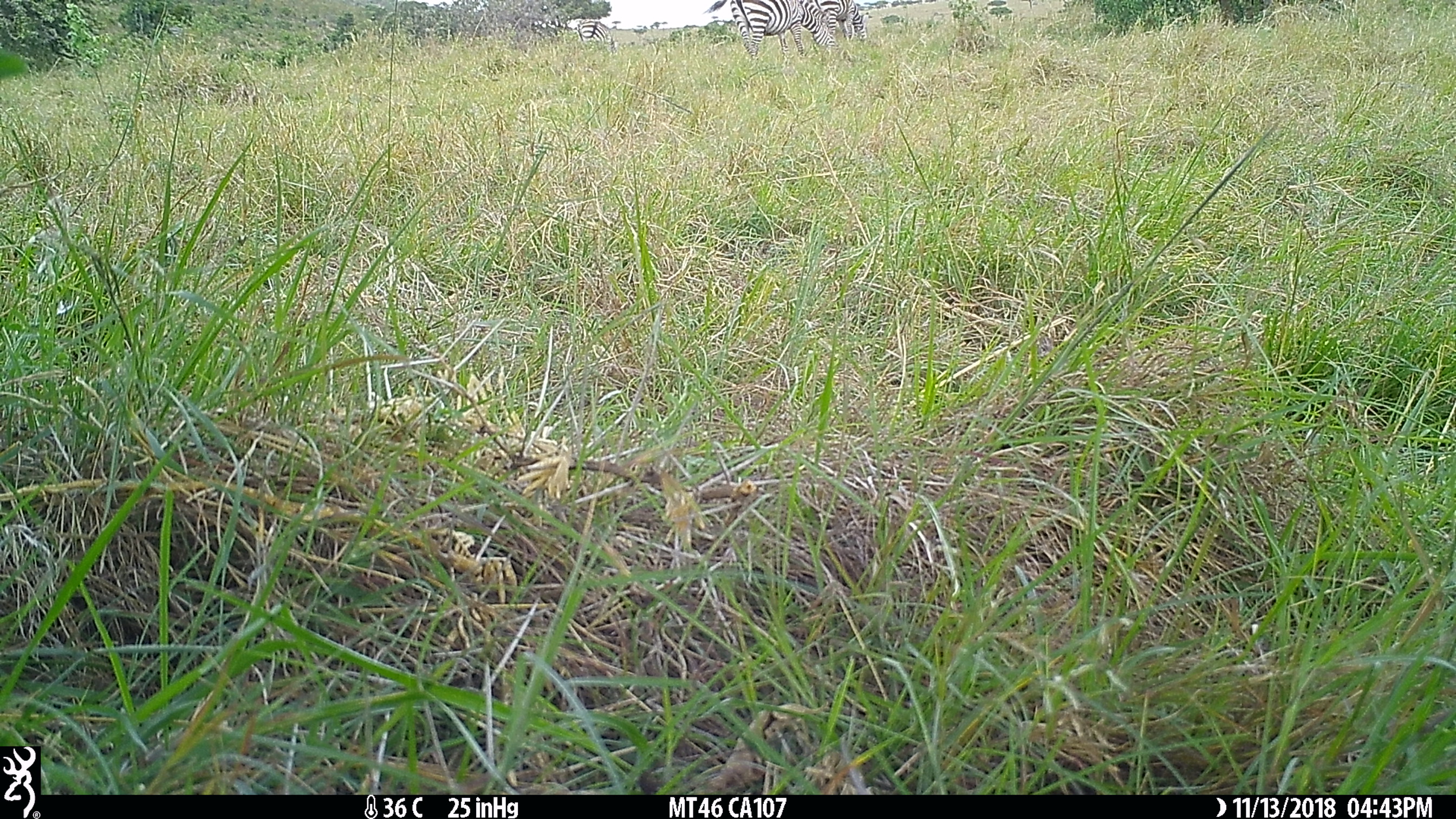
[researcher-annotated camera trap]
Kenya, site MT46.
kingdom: Animalia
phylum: Chordata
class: Mammalia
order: Perissodactyla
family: Equidae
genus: Equus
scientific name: Equus quagga burchellii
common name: burchell's zebra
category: zebra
Zebra (burchell's zebra) (Equus quagga burchellii).